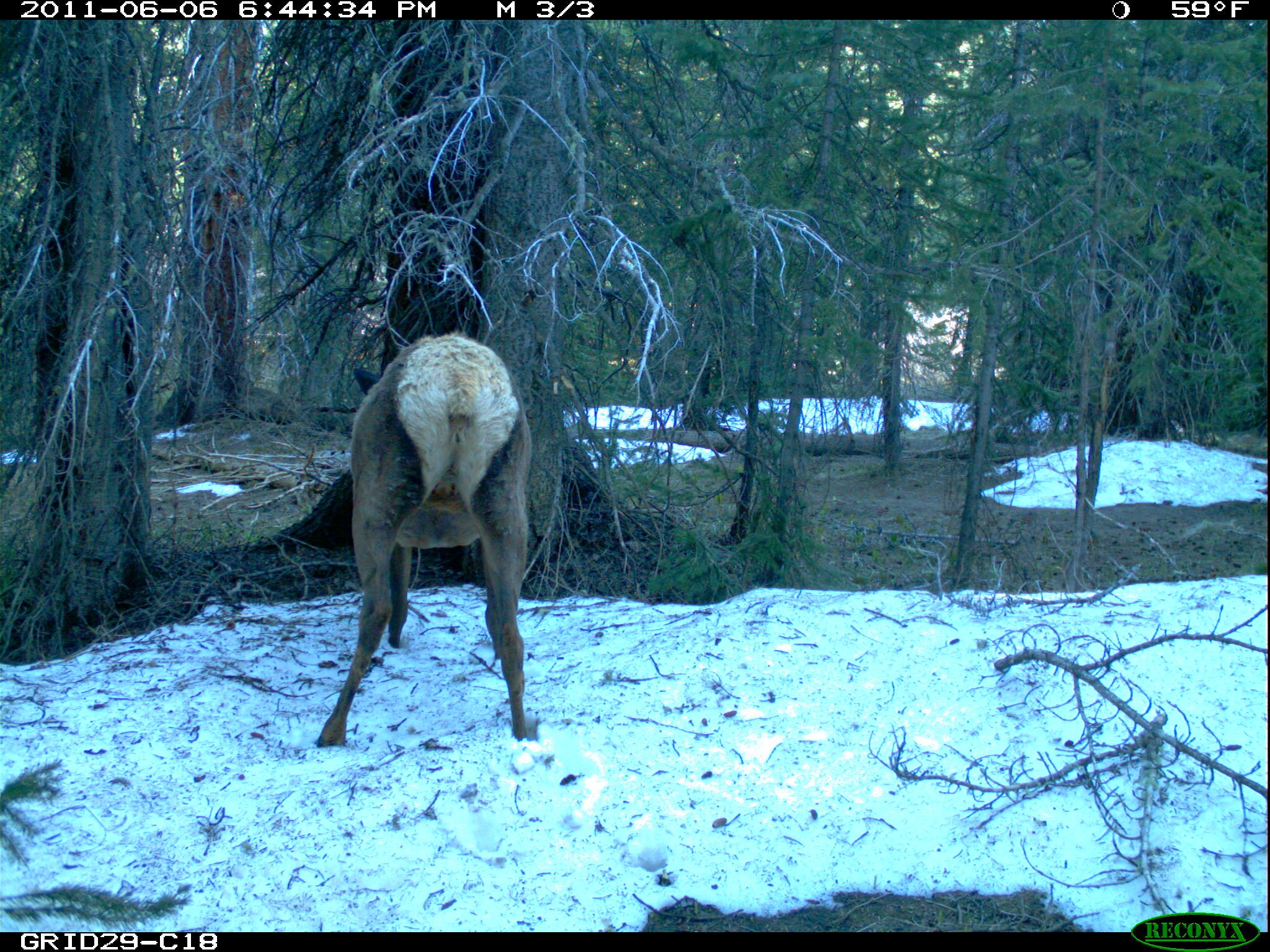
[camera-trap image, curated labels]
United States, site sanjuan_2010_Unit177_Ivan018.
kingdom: Animalia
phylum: Chordata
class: Mammalia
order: Artiodactyla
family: Cervidae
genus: Cervus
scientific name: Cervus elaphus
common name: red deer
Cervus elaphus (red deer).